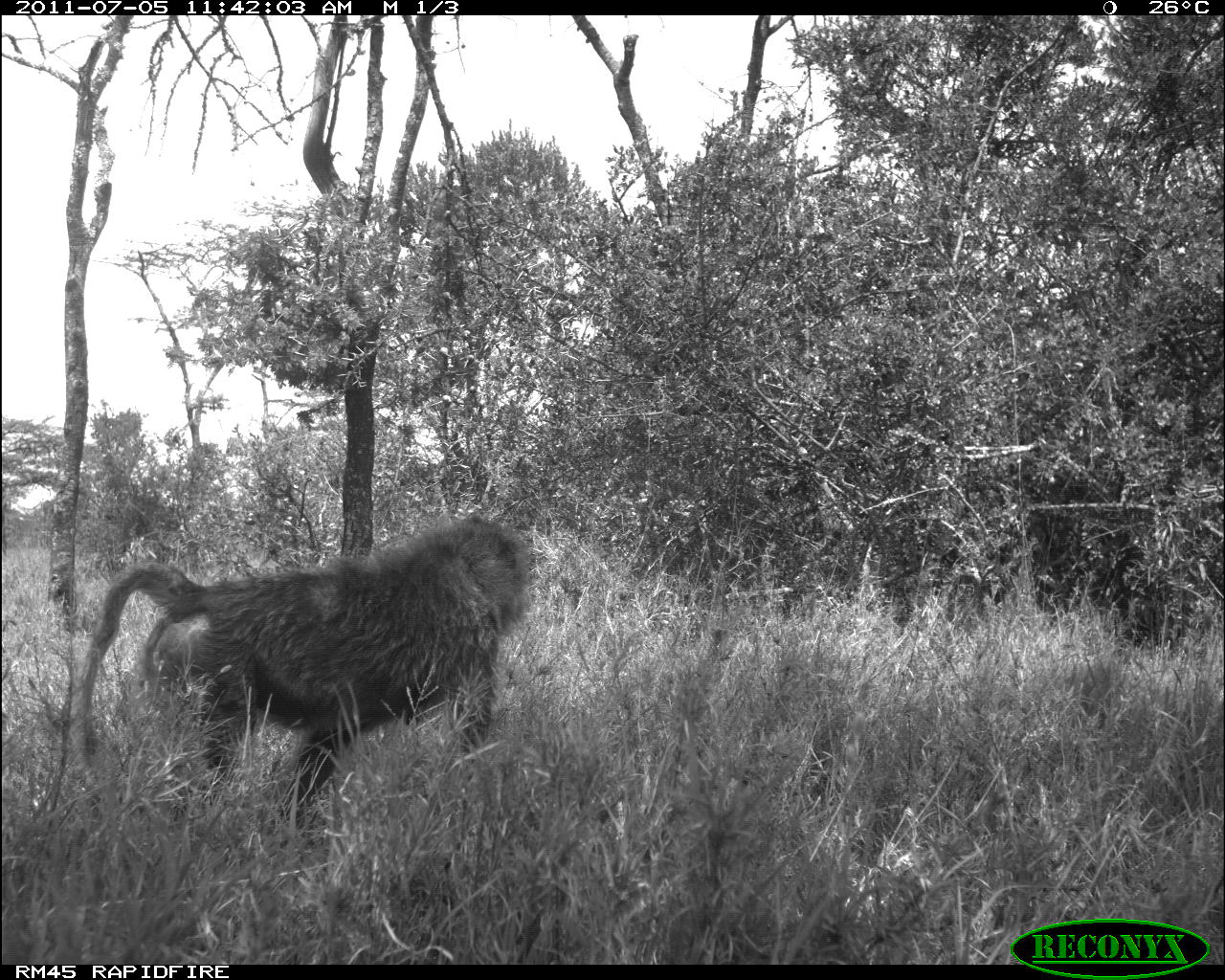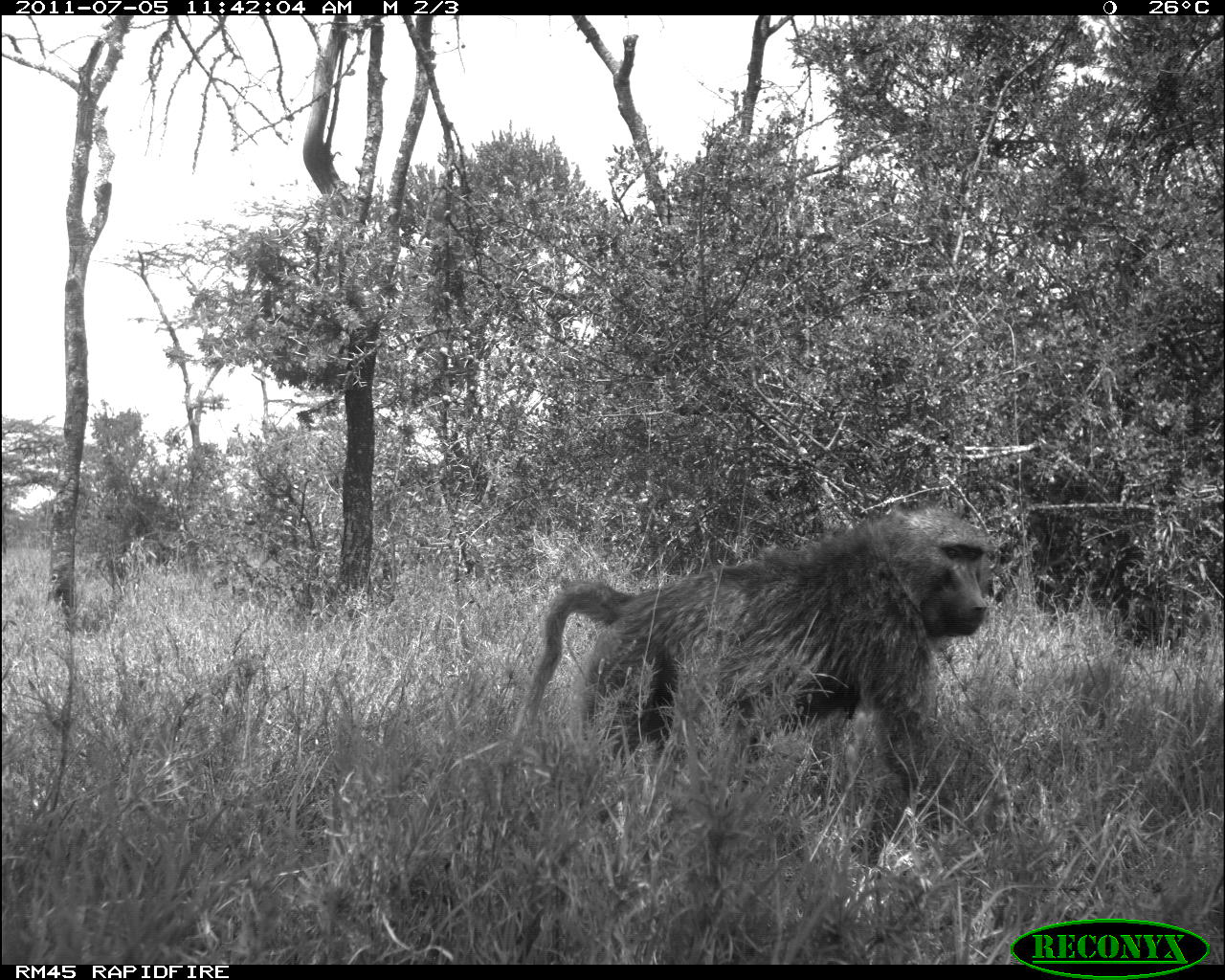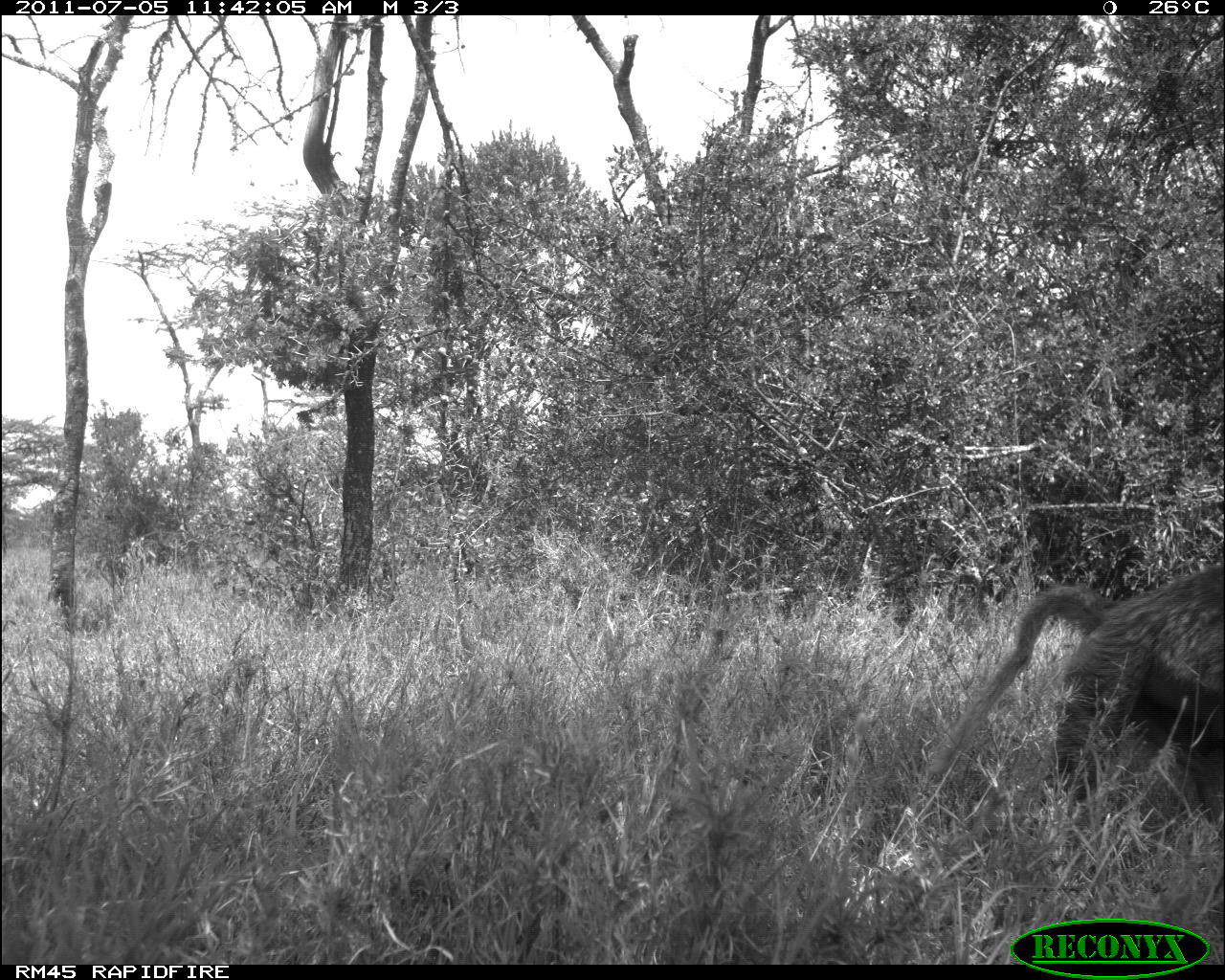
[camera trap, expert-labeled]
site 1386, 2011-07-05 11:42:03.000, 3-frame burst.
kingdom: Animalia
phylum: Chordata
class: Mammalia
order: Primates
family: Cercopithecidae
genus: Papio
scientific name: Papio anubis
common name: olive baboon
Papio anubis (olive baboon), count 1.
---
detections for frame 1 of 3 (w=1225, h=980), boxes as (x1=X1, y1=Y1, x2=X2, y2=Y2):
papio anubis: (x1=72, y1=513, x2=532, y2=843)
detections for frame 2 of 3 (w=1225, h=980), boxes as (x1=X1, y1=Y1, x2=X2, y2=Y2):
papio anubis: (x1=507, y1=510, x2=990, y2=821)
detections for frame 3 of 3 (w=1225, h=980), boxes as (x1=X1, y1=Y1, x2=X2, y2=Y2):
papio anubis: (x1=925, y1=560, x2=1225, y2=860)